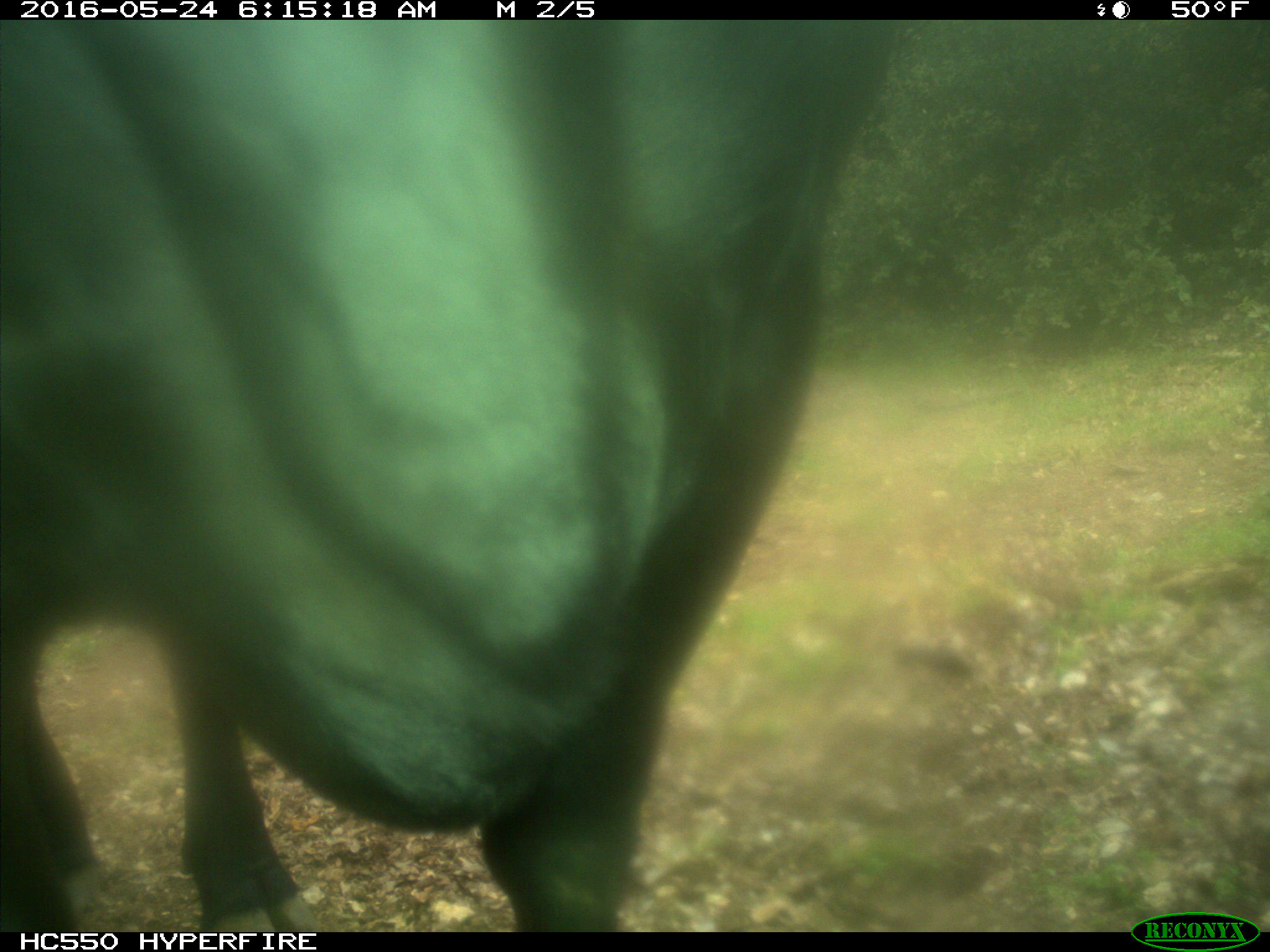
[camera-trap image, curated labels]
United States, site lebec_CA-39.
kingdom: Animalia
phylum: Chordata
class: Mammalia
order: Artiodactyla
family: Bovidae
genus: Bos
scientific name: Bos taurus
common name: domestic cow